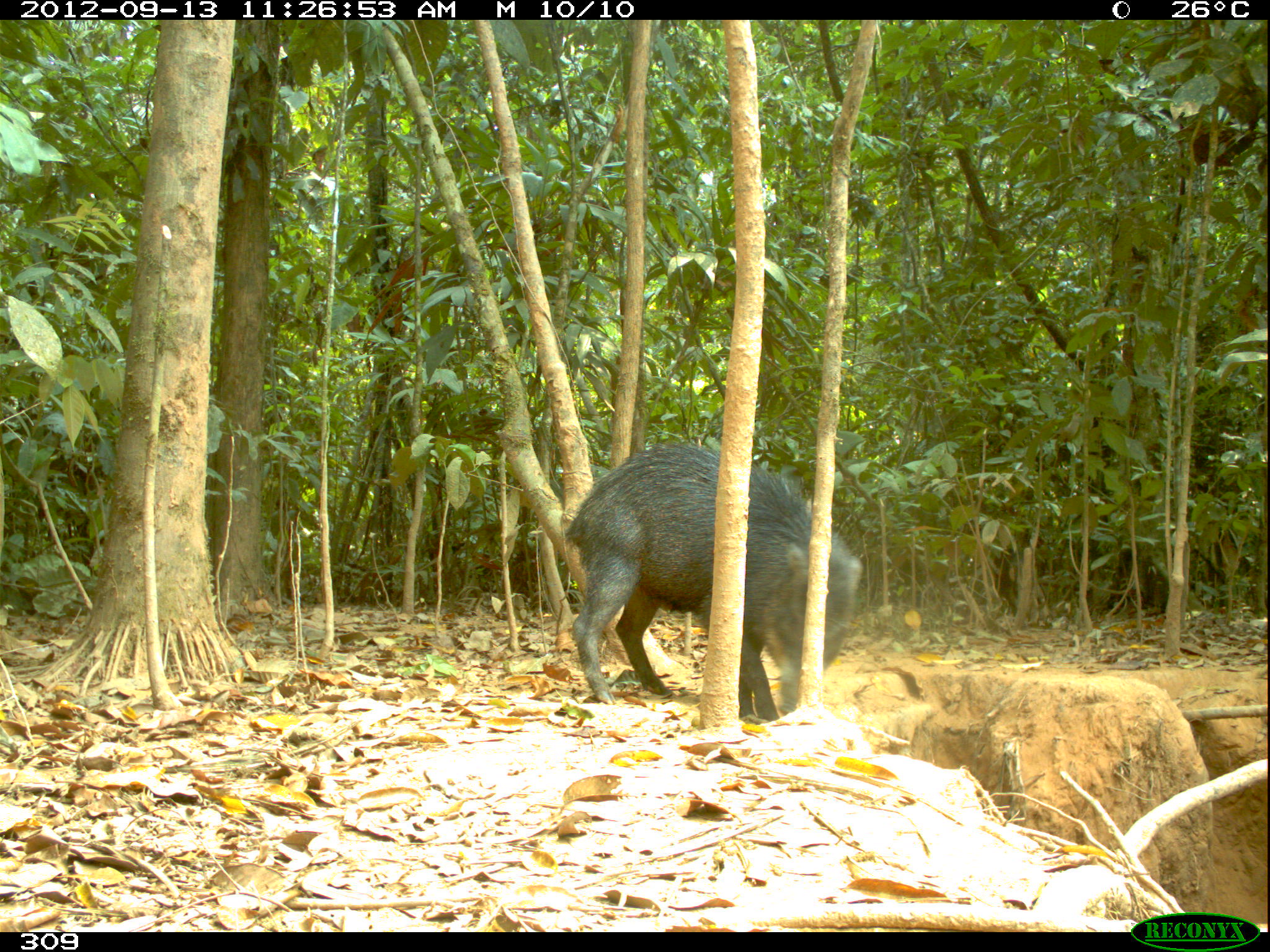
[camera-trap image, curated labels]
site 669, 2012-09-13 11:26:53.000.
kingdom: Animalia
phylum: Chordata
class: Mammalia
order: Artiodactyla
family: Tayassuidae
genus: Tayassu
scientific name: Tayassu pecari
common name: white-lipped peccary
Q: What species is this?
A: Tayassu pecari (white-lipped peccary).